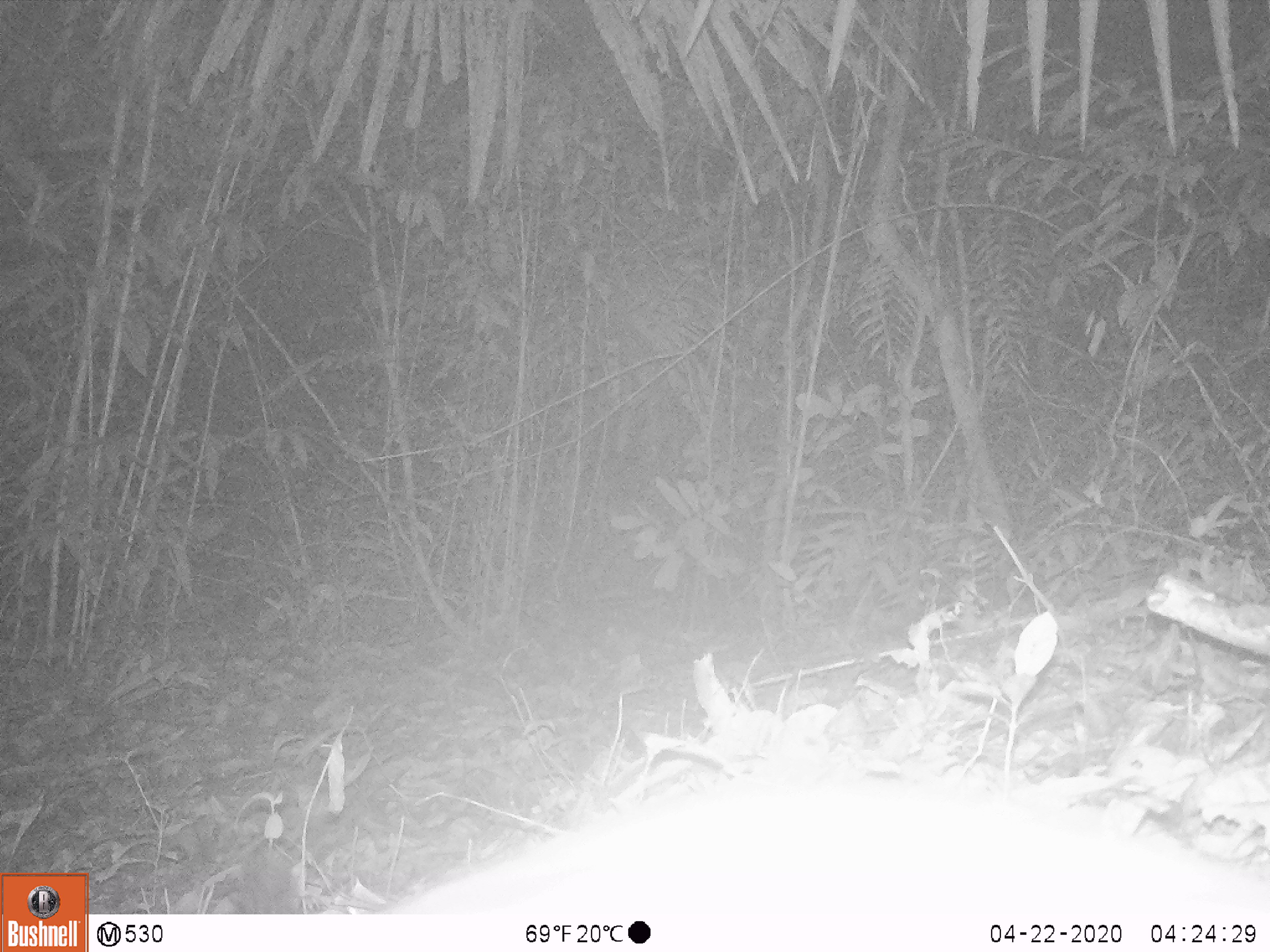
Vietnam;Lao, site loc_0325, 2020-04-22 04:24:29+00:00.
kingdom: Animalia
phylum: Chordata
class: Mammalia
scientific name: Mammalia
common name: mammal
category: unidentified small mammal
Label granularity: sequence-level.